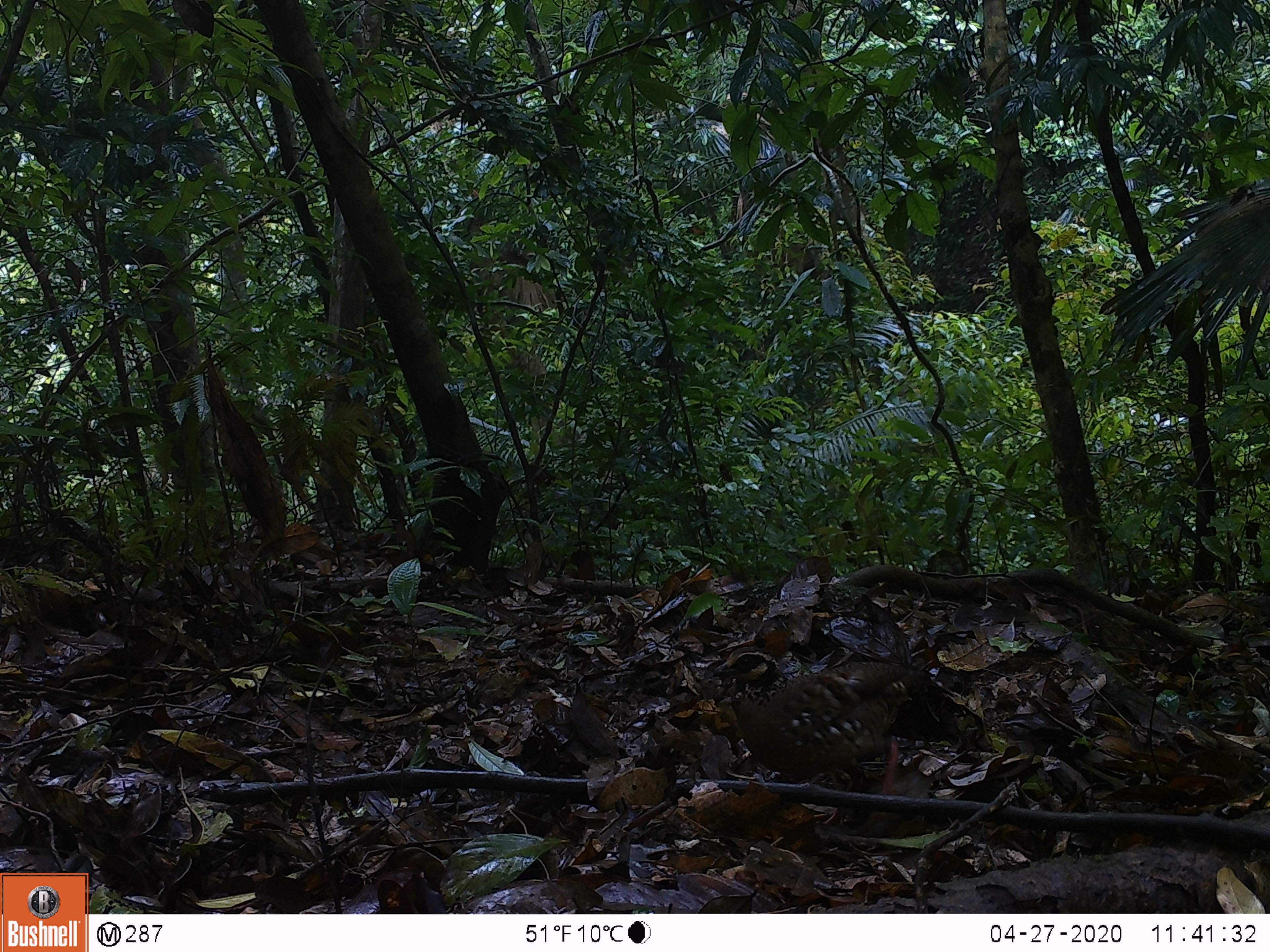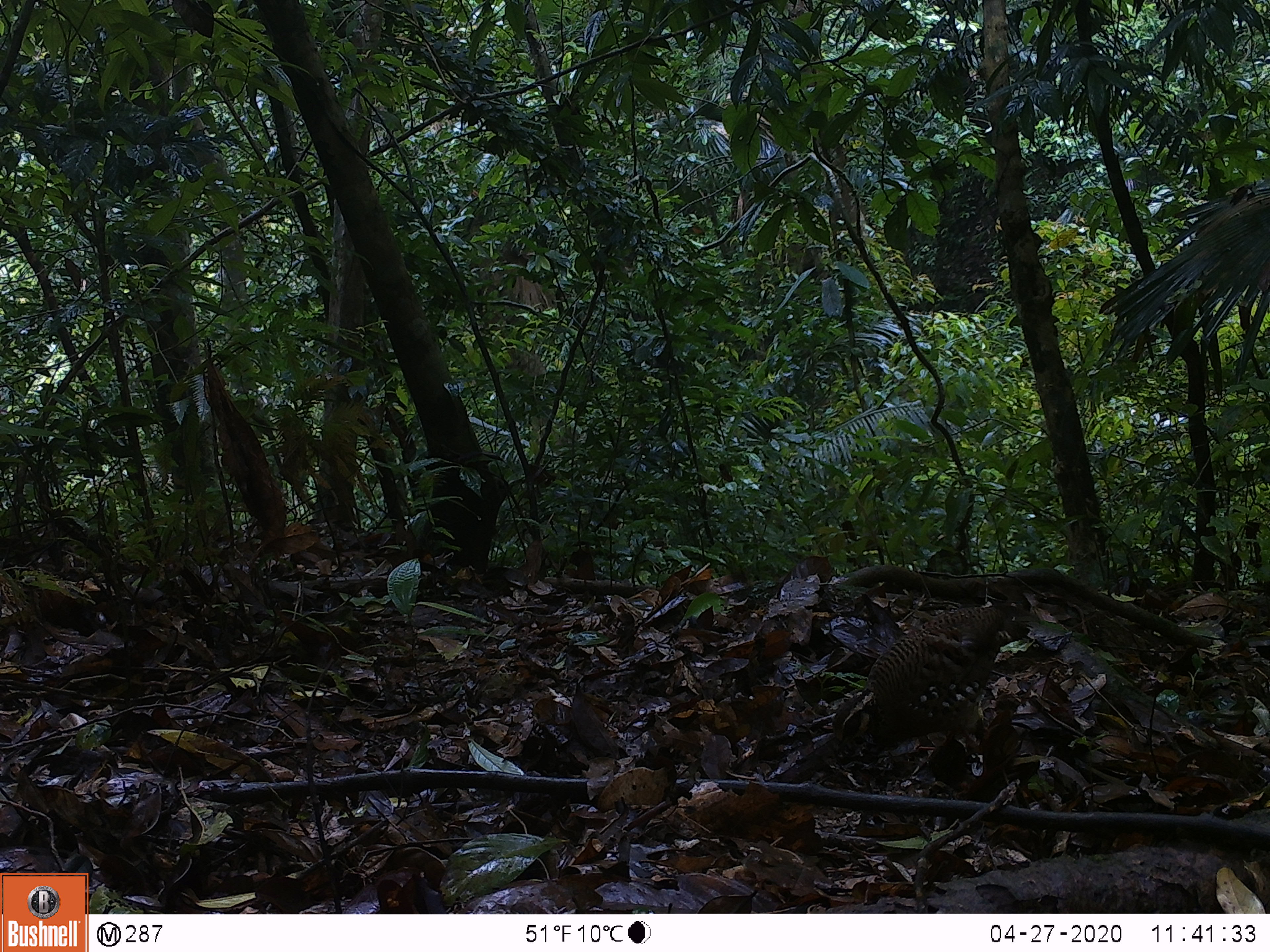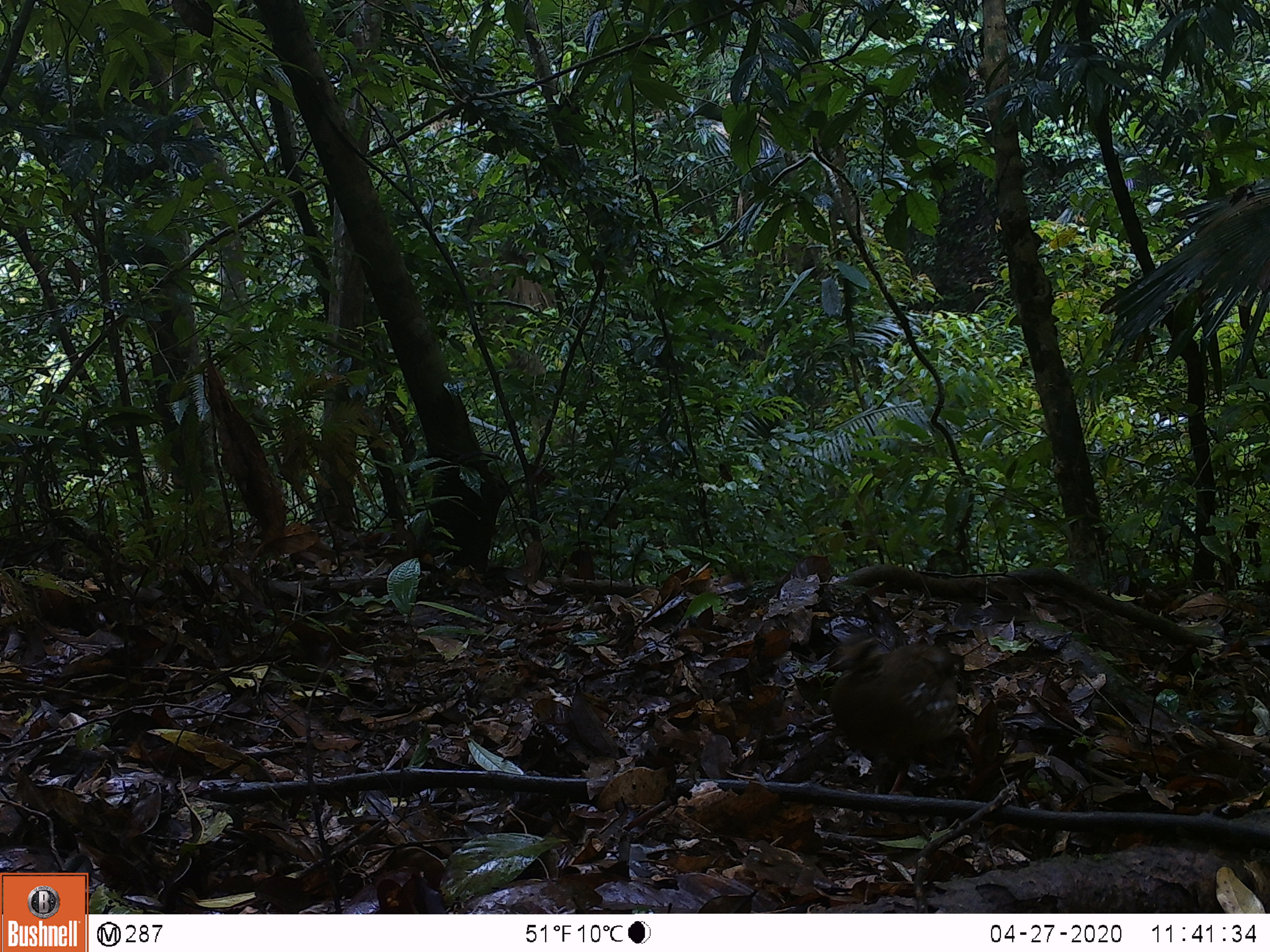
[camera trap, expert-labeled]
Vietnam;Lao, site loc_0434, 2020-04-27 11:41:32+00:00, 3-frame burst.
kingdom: Animalia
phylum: Chordata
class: Aves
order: Galliformes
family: Phasianidae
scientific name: Phasianidae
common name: partridge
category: unidentified partridge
Unidentified partridge (partridge) (Phasianidae). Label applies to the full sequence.